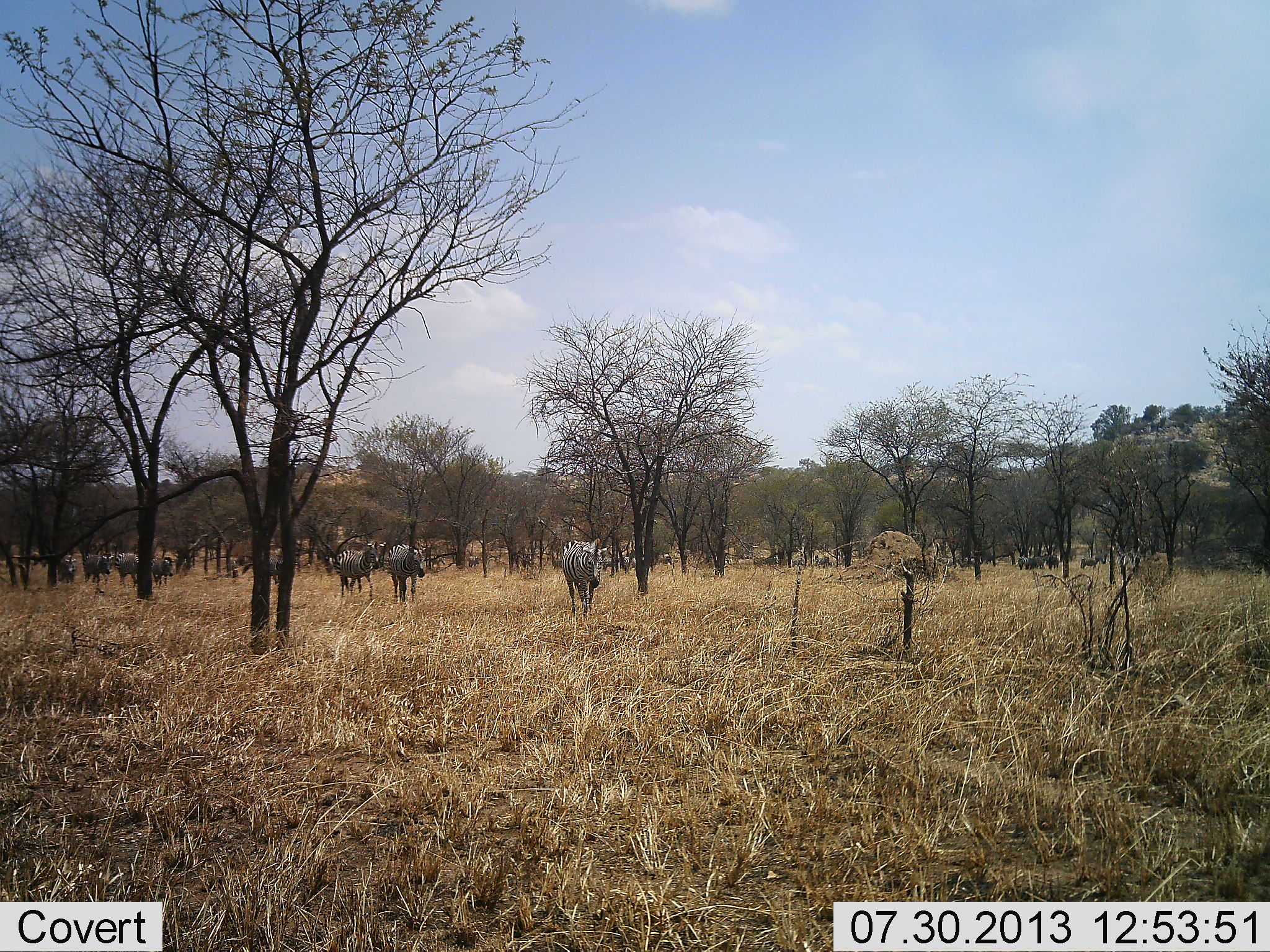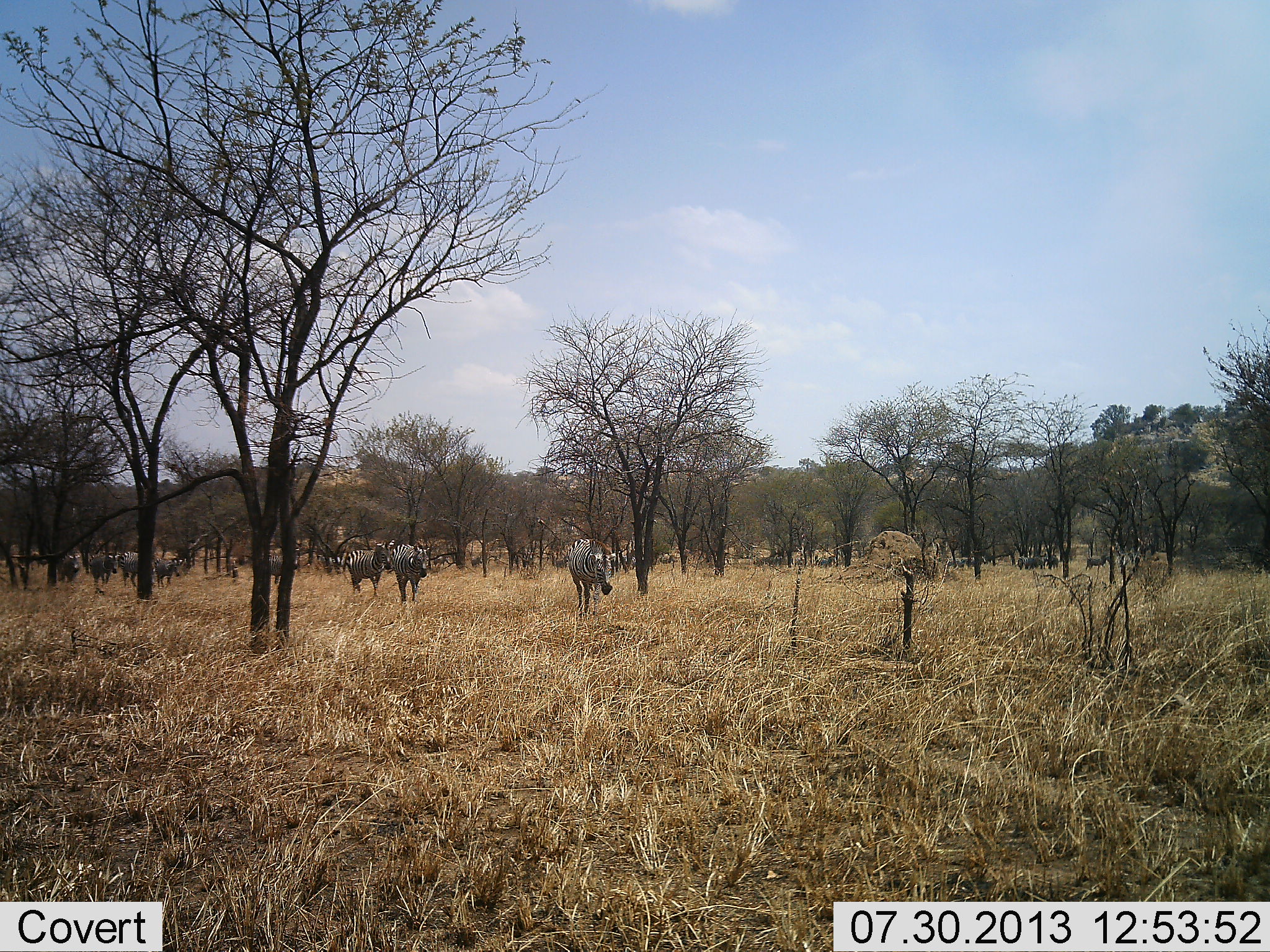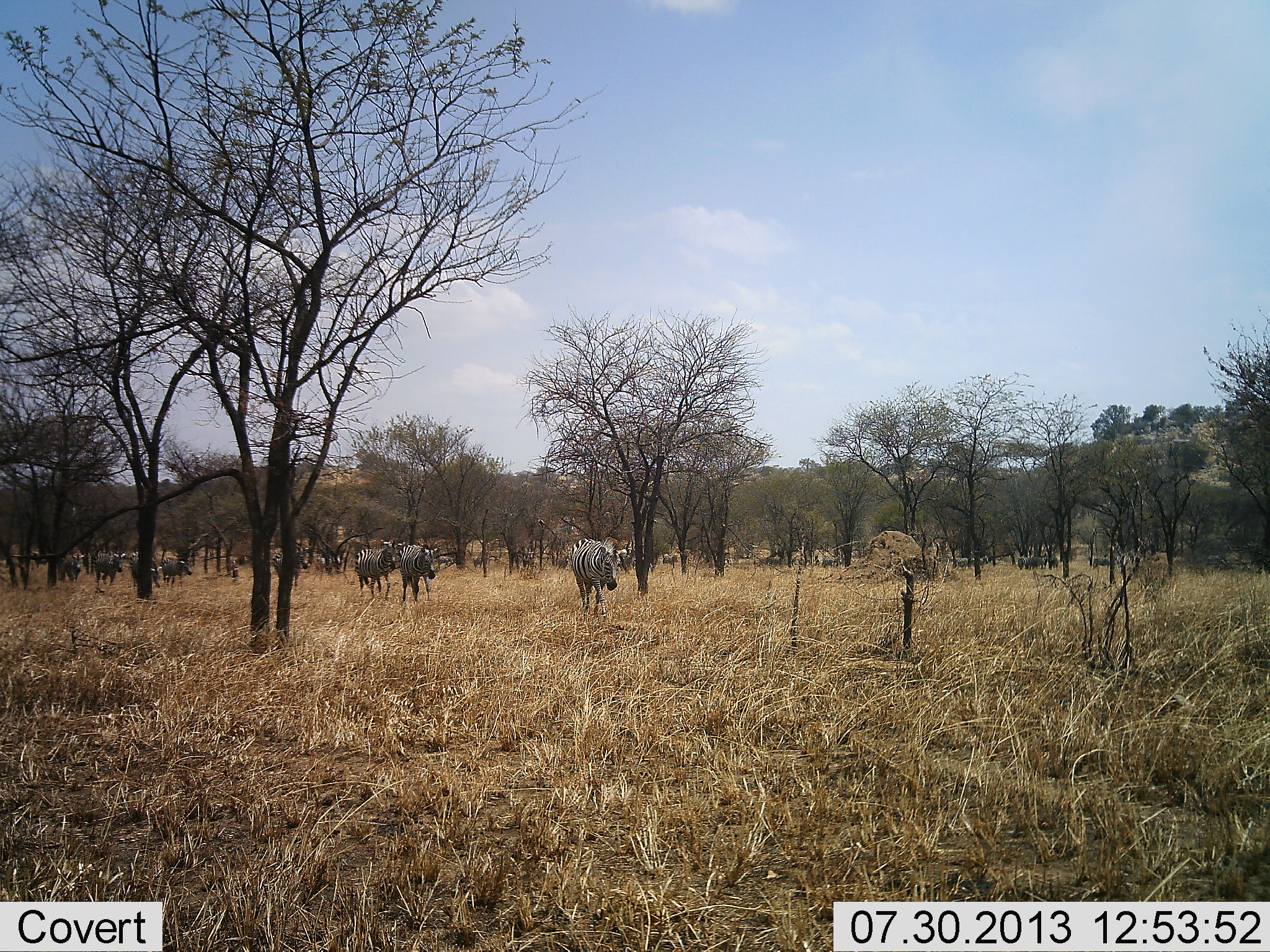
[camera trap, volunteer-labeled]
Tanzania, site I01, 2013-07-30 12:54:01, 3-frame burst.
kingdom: Animalia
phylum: Chordata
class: Mammalia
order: Perissodactyla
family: Equidae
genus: Equus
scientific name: Equus quagga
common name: plains zebra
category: zebra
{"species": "zebra (plains zebra) (Equus quagga)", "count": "11-50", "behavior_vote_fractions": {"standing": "7%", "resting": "0%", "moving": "100%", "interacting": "7%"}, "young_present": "0%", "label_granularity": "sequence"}